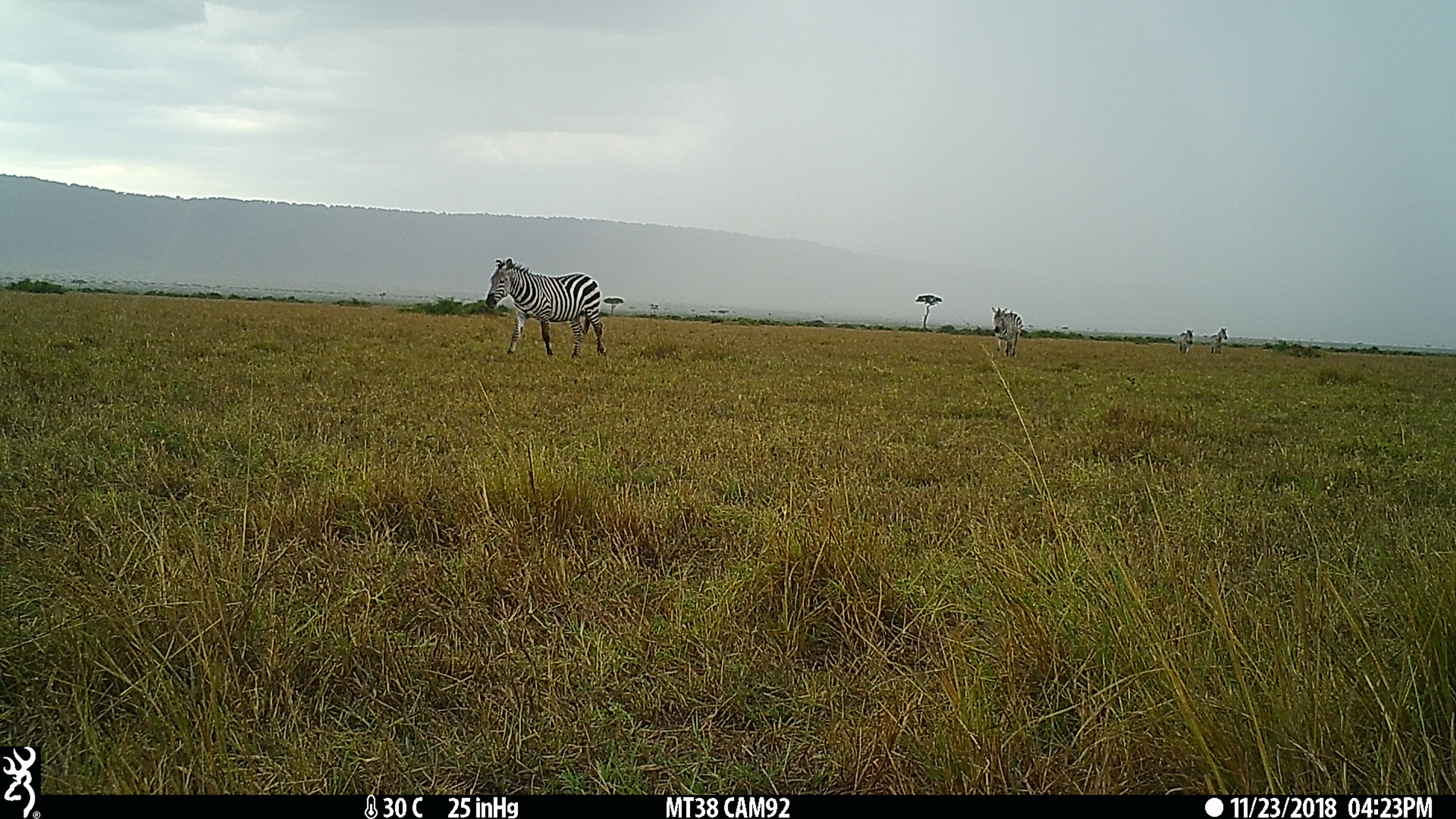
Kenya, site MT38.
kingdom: Animalia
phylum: Chordata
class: Mammalia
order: Perissodactyla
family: Equidae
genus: Equus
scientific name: Equus quagga burchellii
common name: burchell's zebra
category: zebra